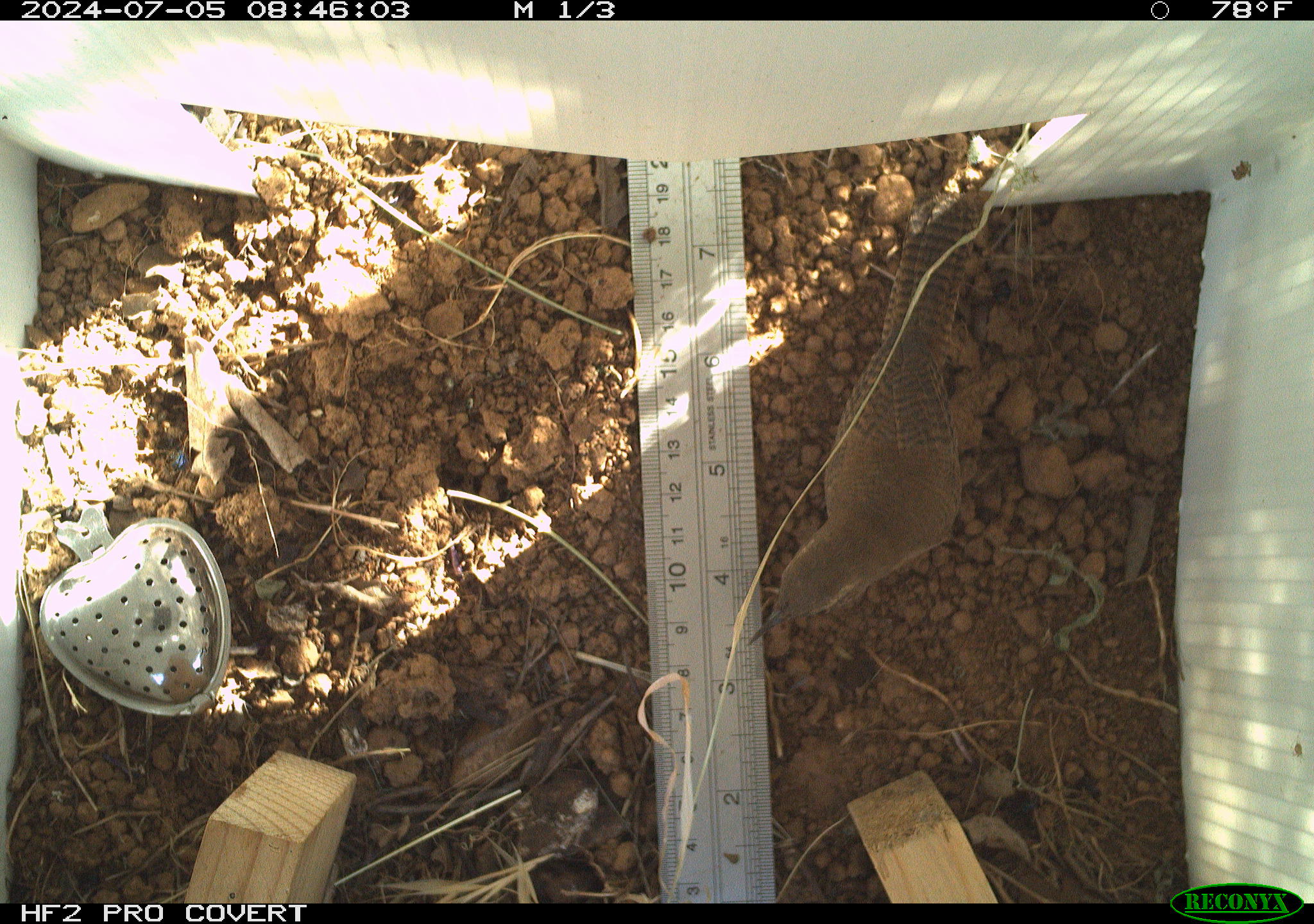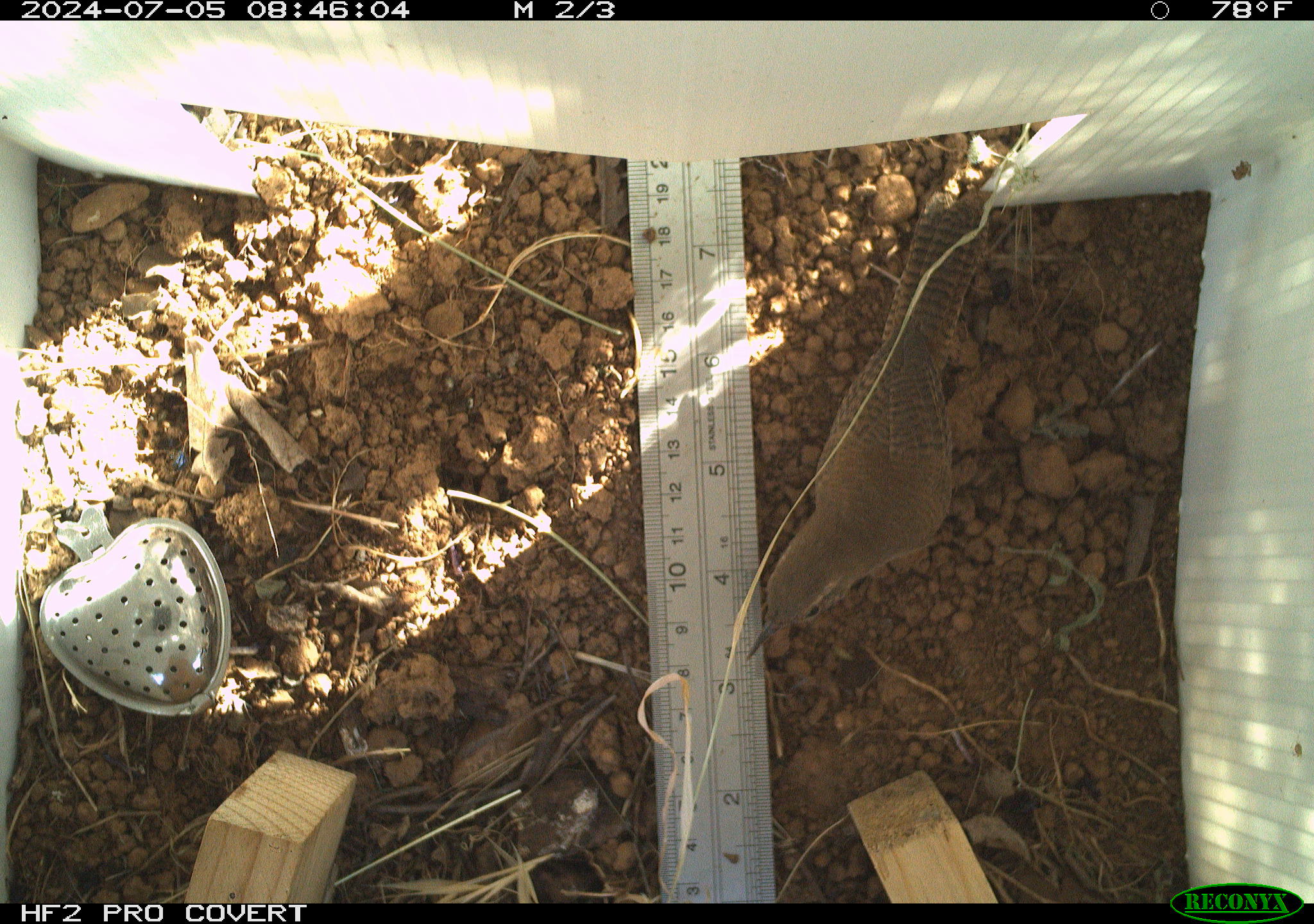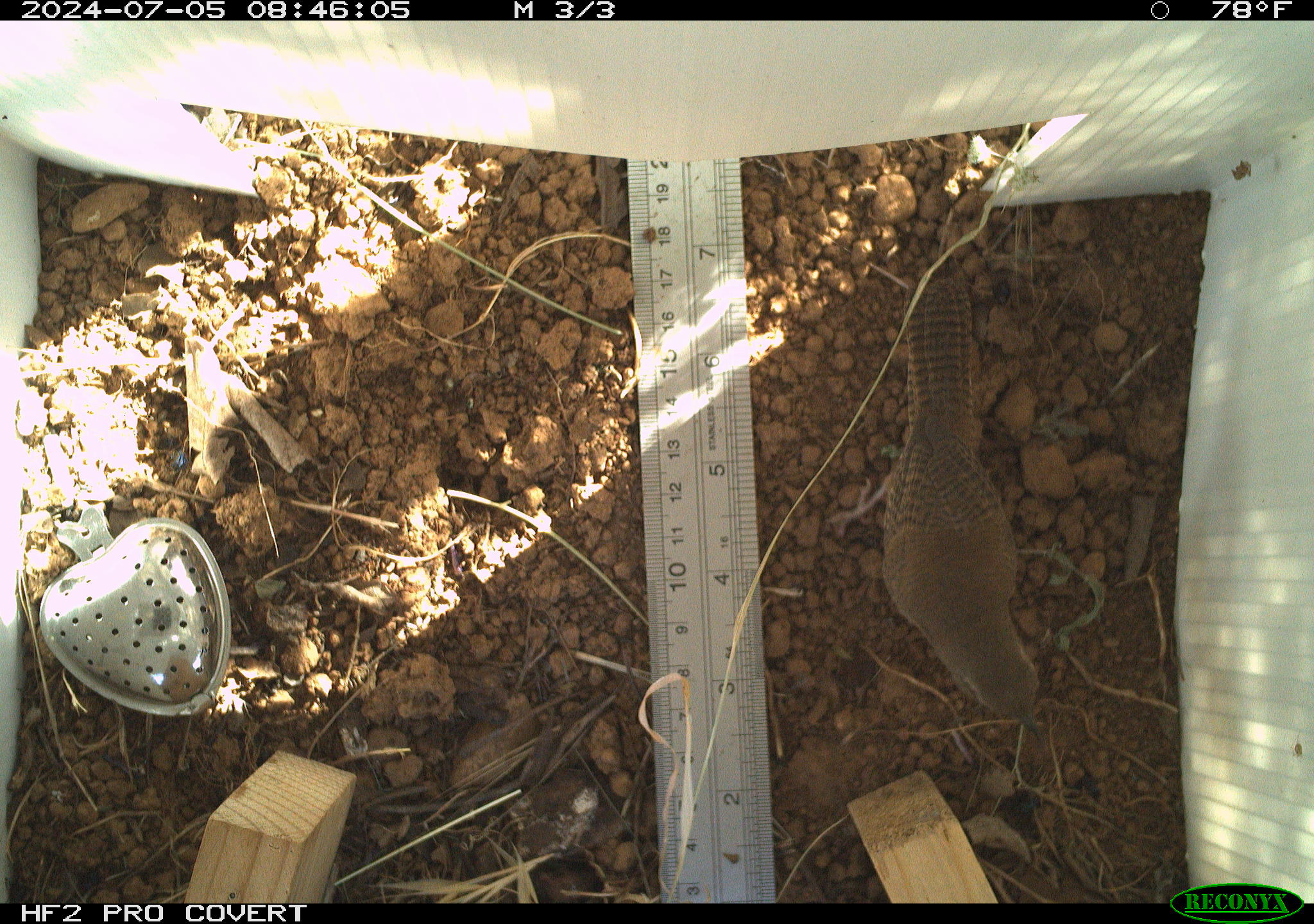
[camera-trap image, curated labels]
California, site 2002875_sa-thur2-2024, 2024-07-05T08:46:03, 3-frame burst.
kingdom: Animalia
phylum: Chordata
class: Aves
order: Passeriformes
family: Troglodytidae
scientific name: Troglodytidae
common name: wren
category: troglodytidae family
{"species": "troglodytidae family (wren) (Troglodytidae)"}